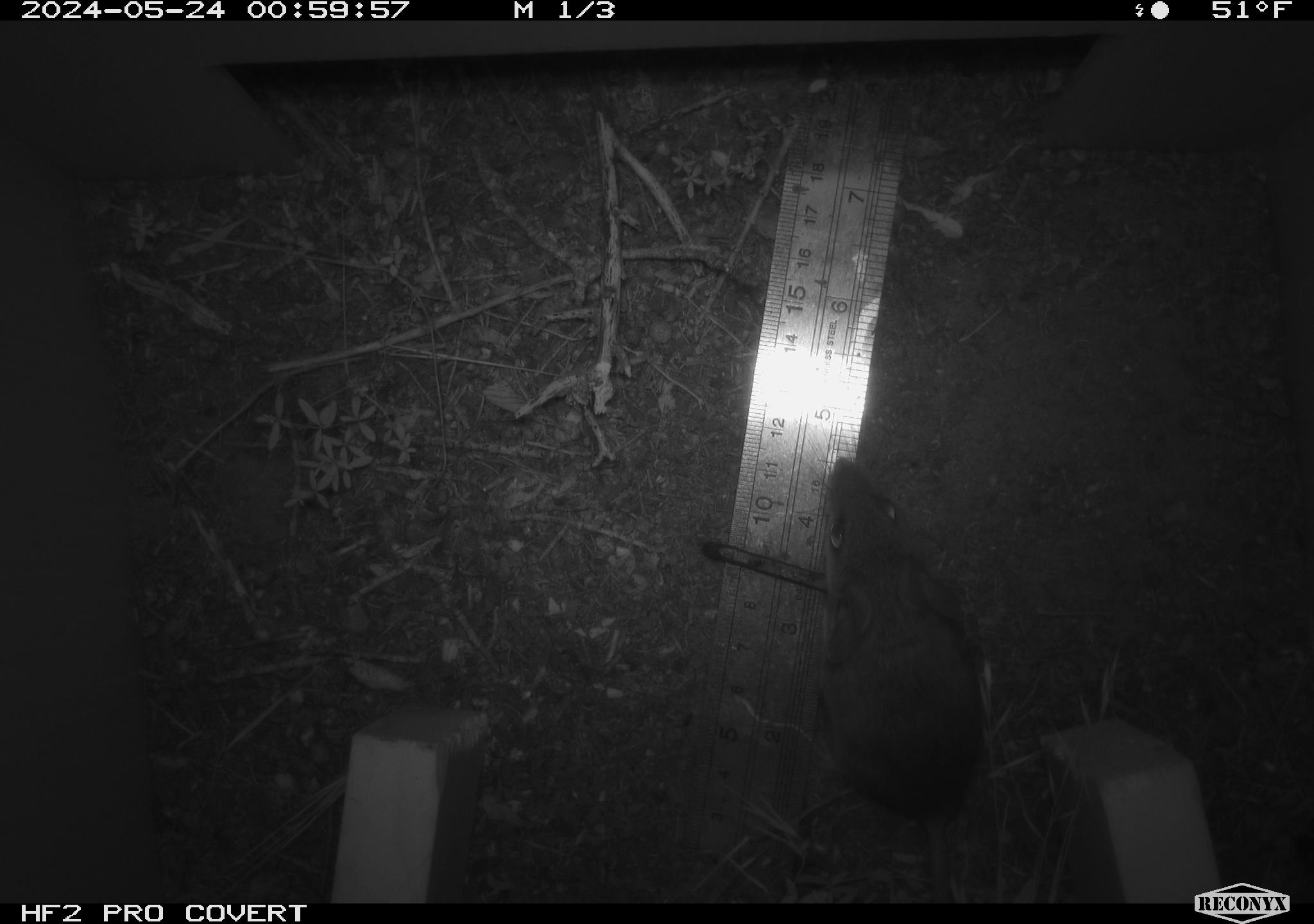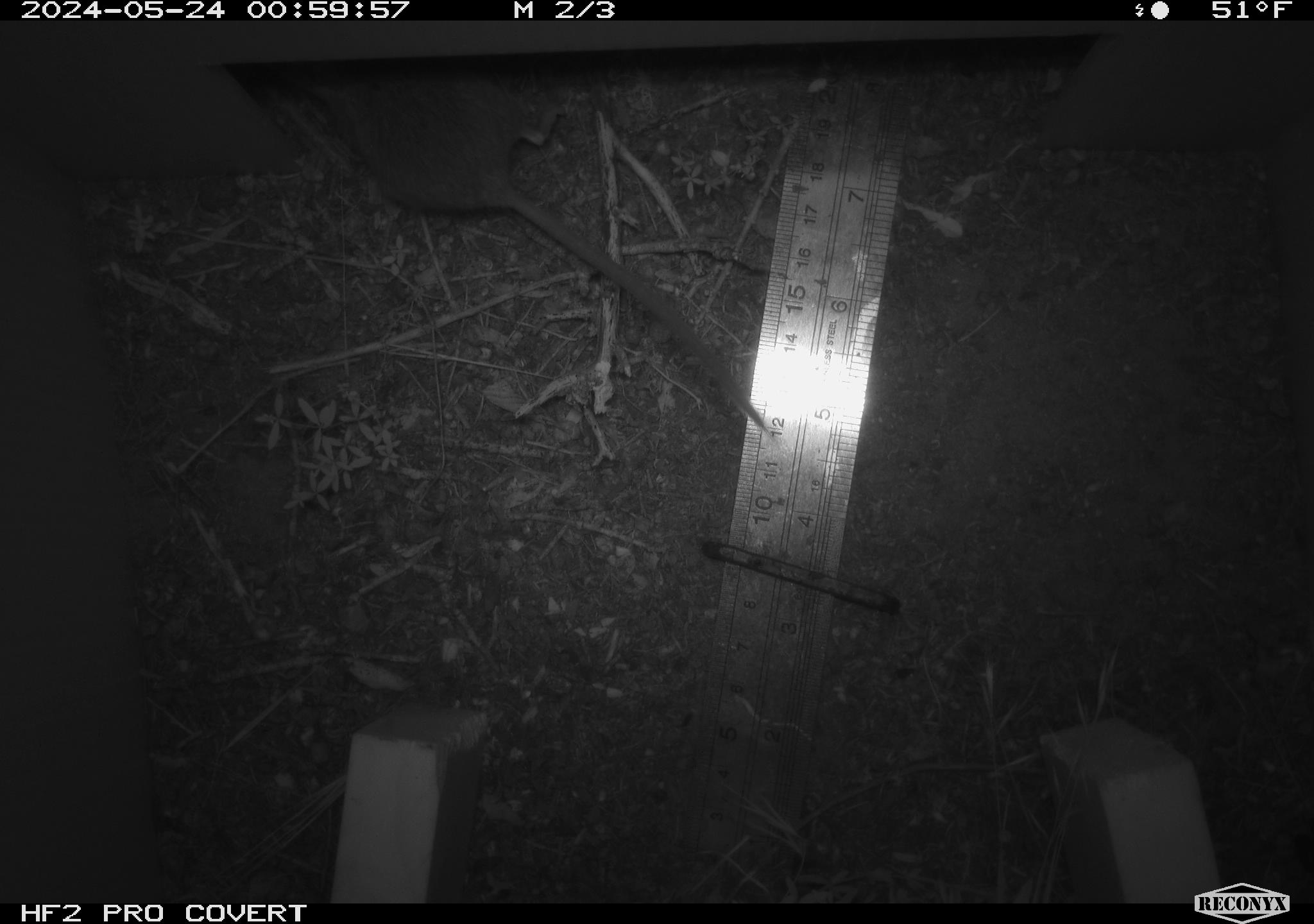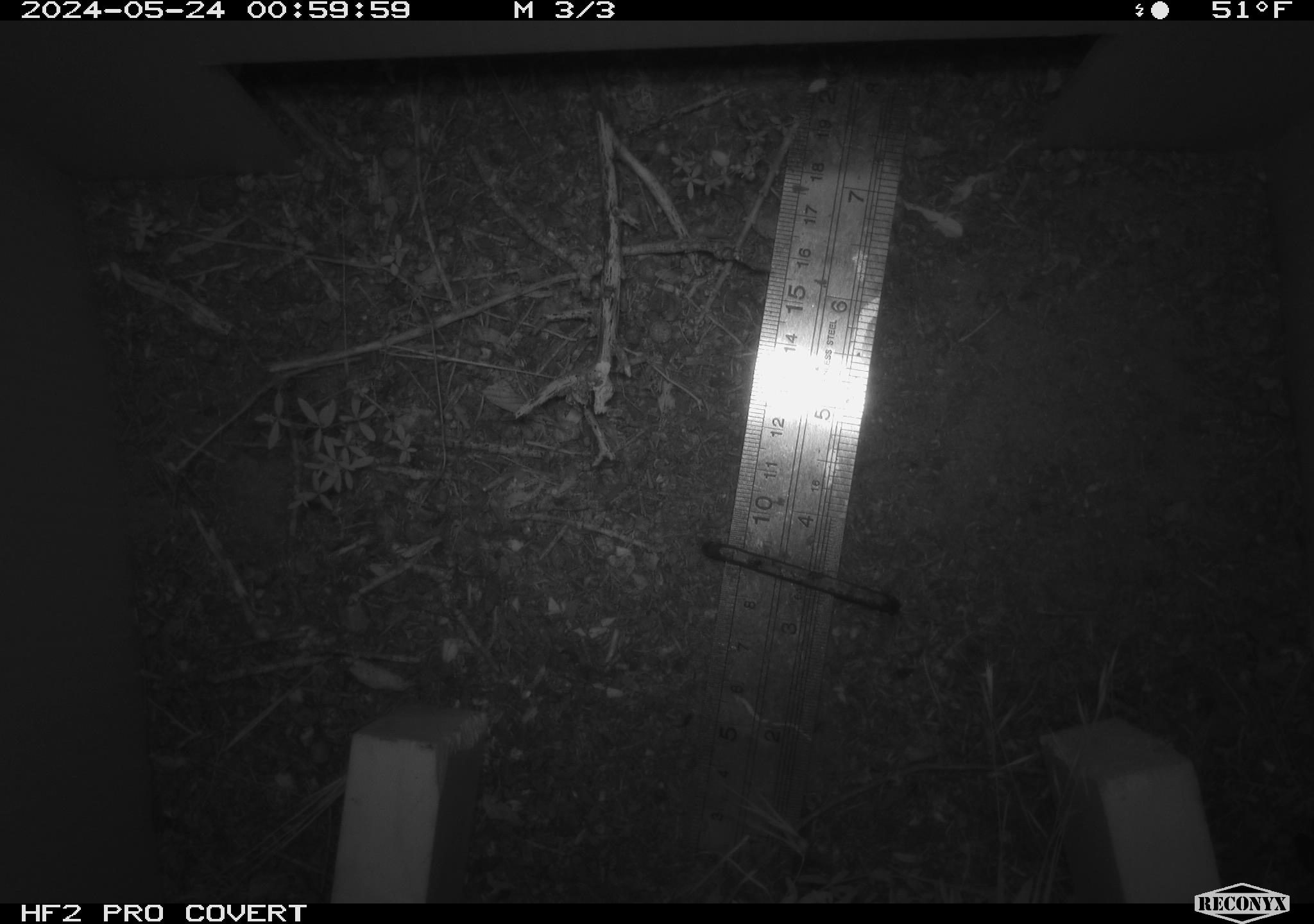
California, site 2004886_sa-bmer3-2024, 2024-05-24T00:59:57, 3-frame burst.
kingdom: Animalia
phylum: Chordata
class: Mammalia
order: Rodentia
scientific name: Rodentia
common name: mouse species